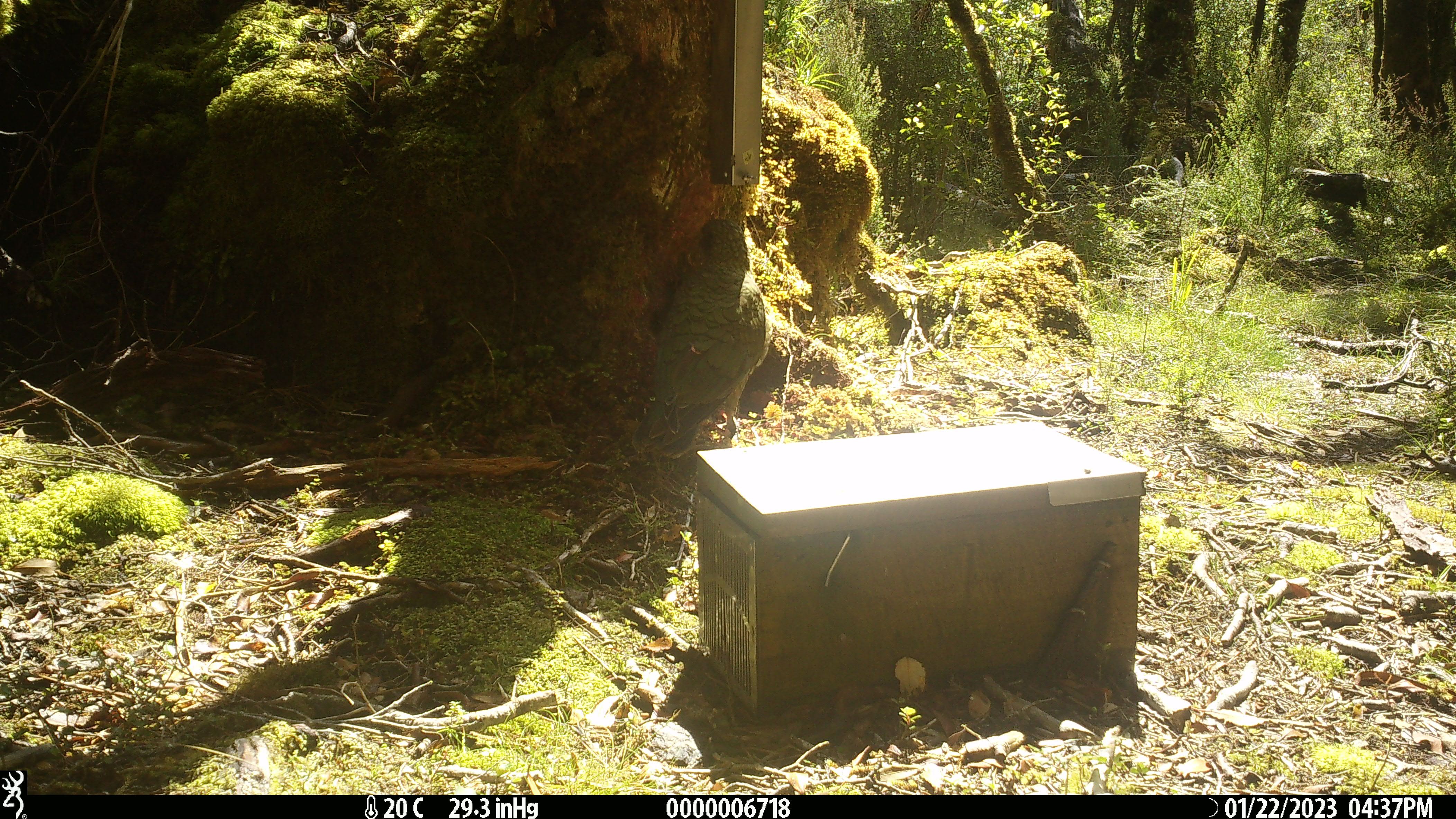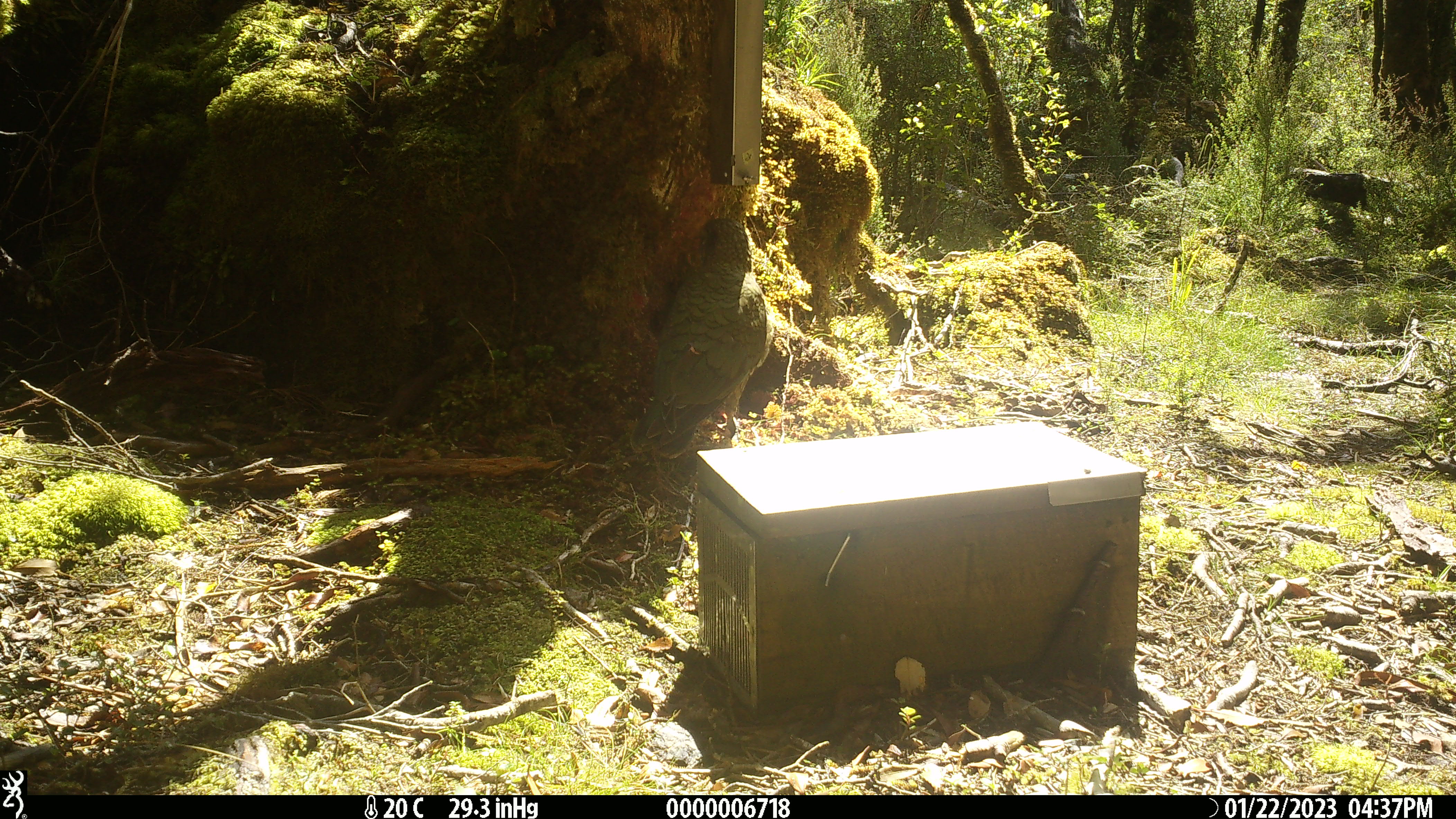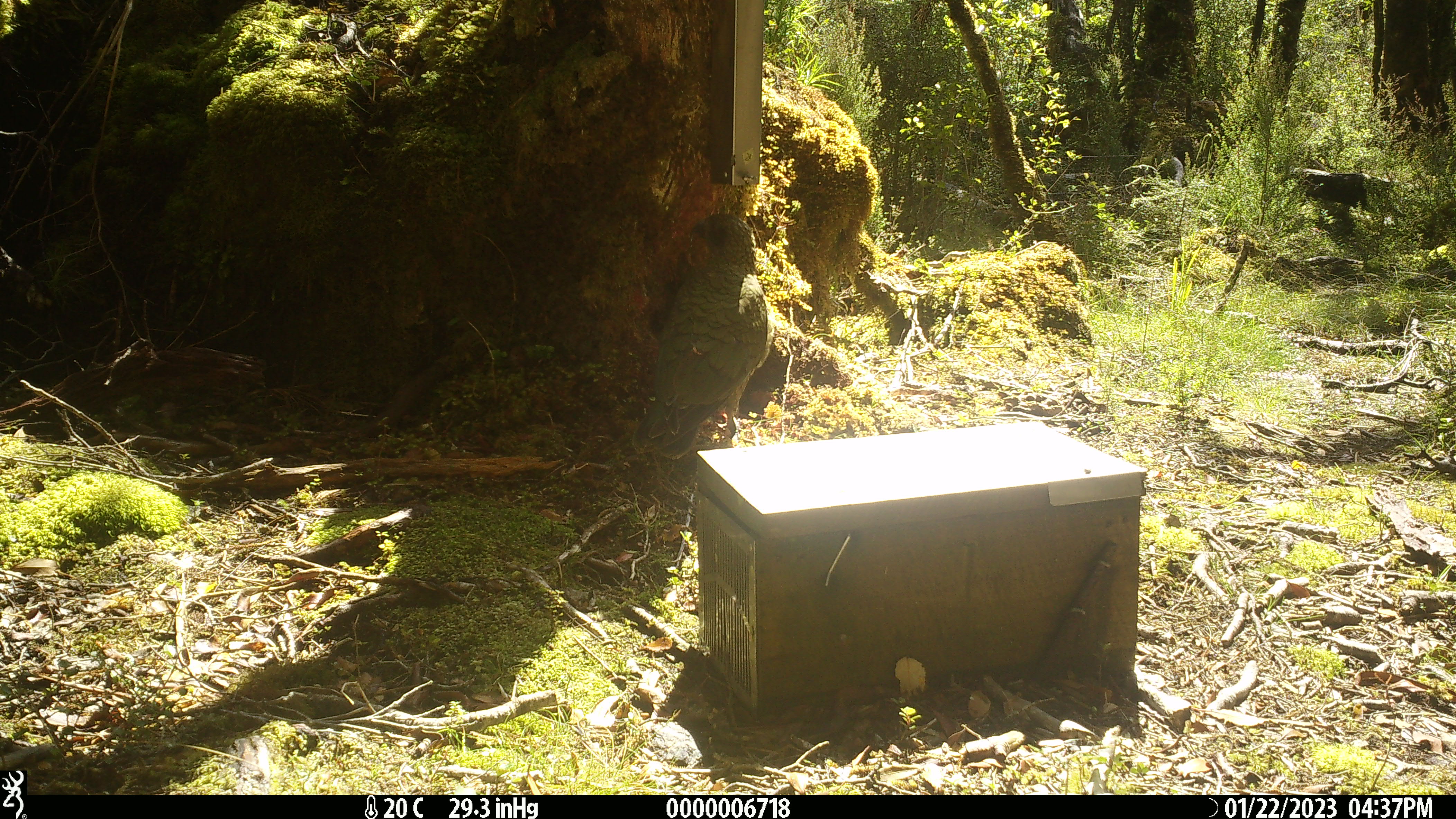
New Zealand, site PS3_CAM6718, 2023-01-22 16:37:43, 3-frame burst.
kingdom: Animalia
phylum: Chordata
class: Aves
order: Psittaciformes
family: Strigopidae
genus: Nestor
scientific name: Nestor notabilis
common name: kea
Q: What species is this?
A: Kea (Nestor notabilis).